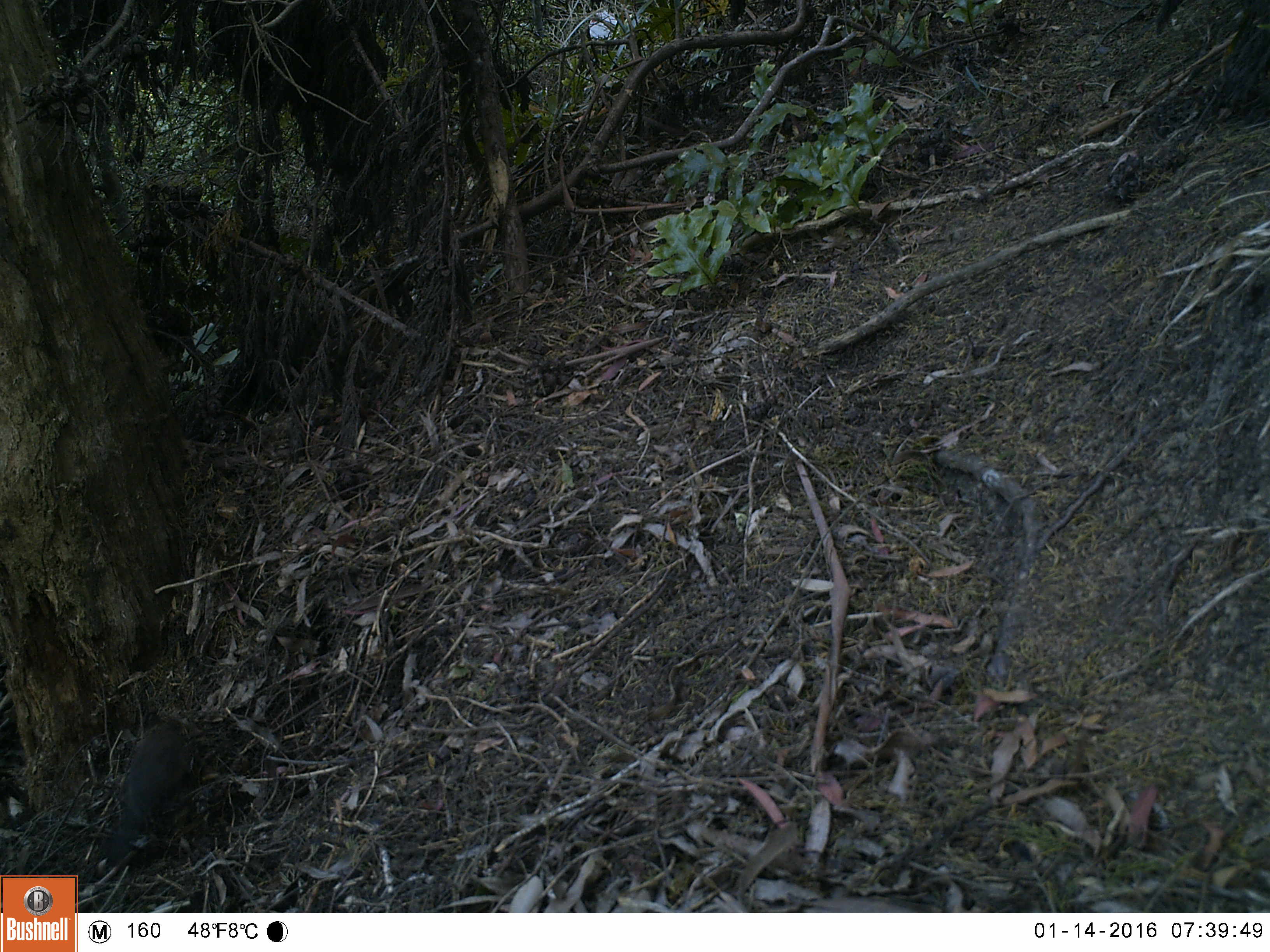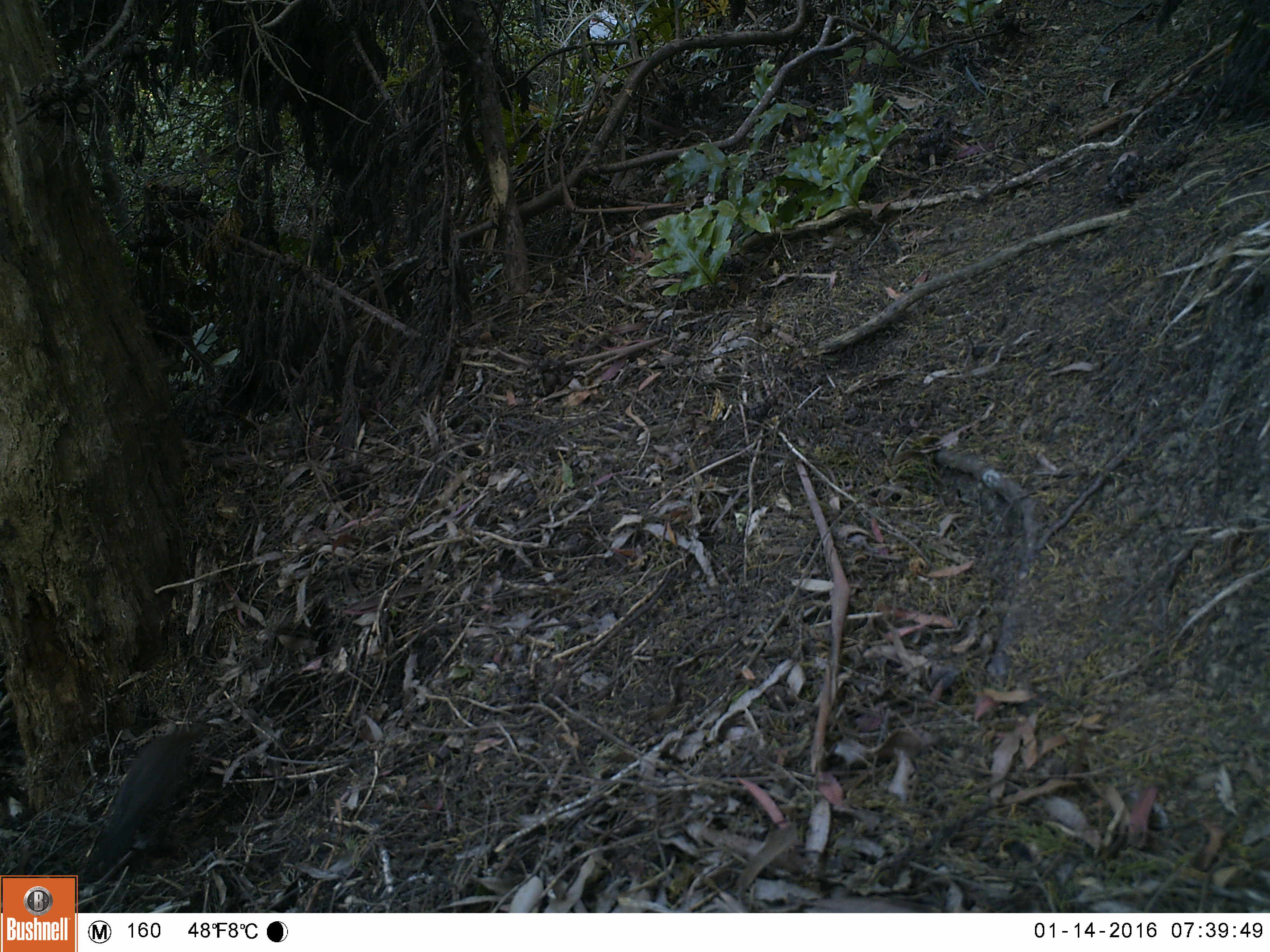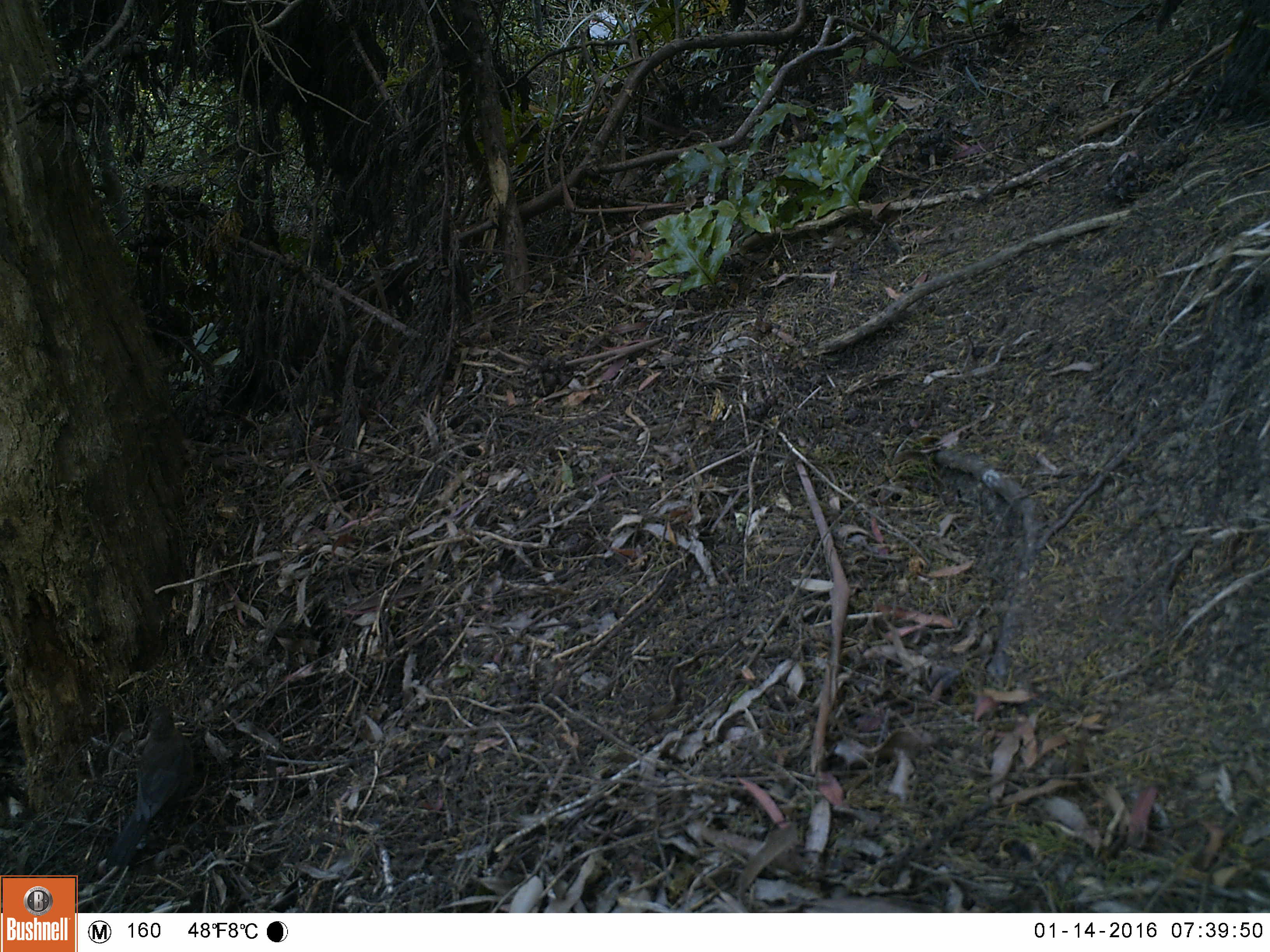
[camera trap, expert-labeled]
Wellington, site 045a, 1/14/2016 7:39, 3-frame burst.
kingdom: Animalia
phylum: Chordata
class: Aves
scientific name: Aves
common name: bird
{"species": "bird (Aves)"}